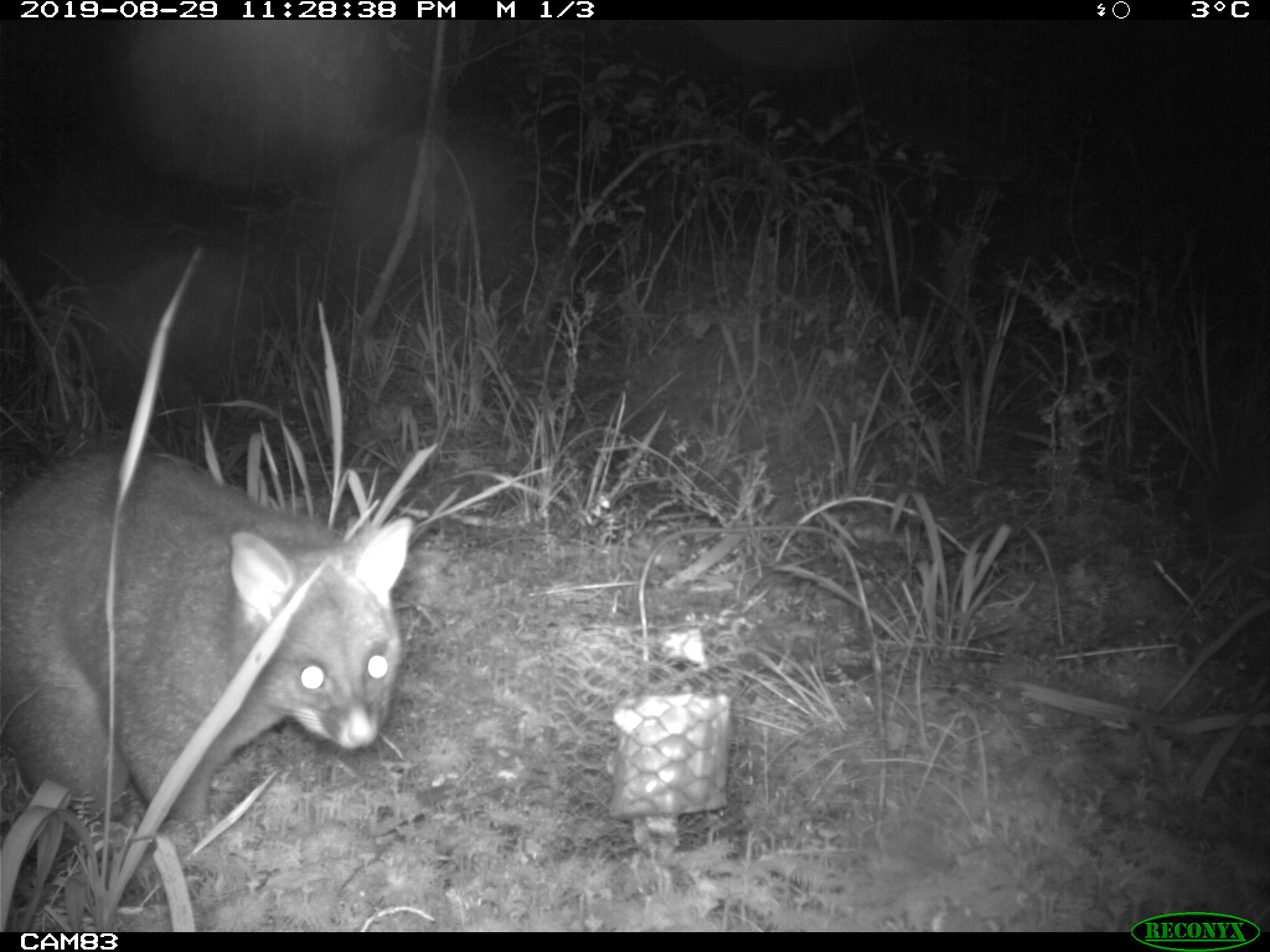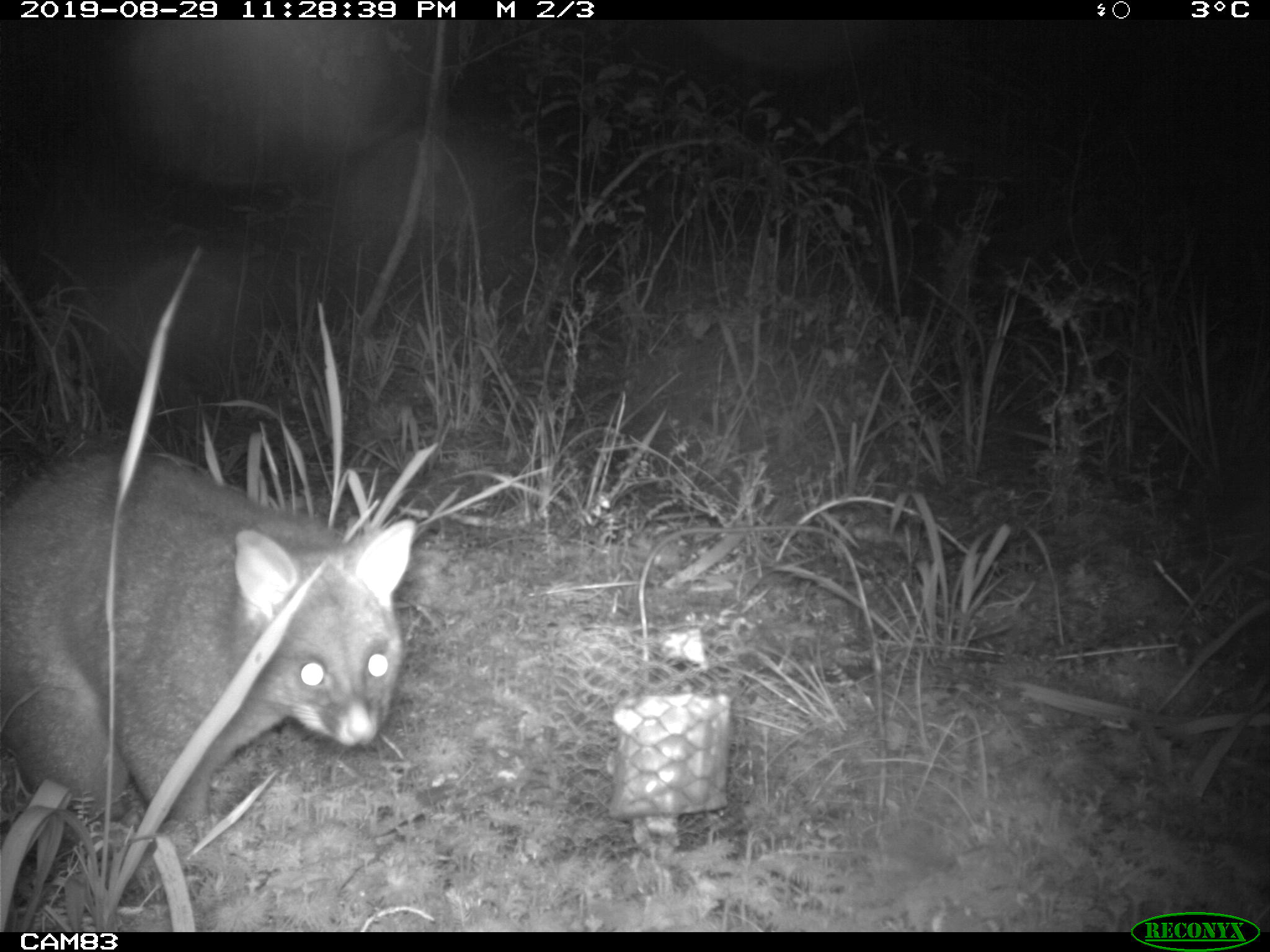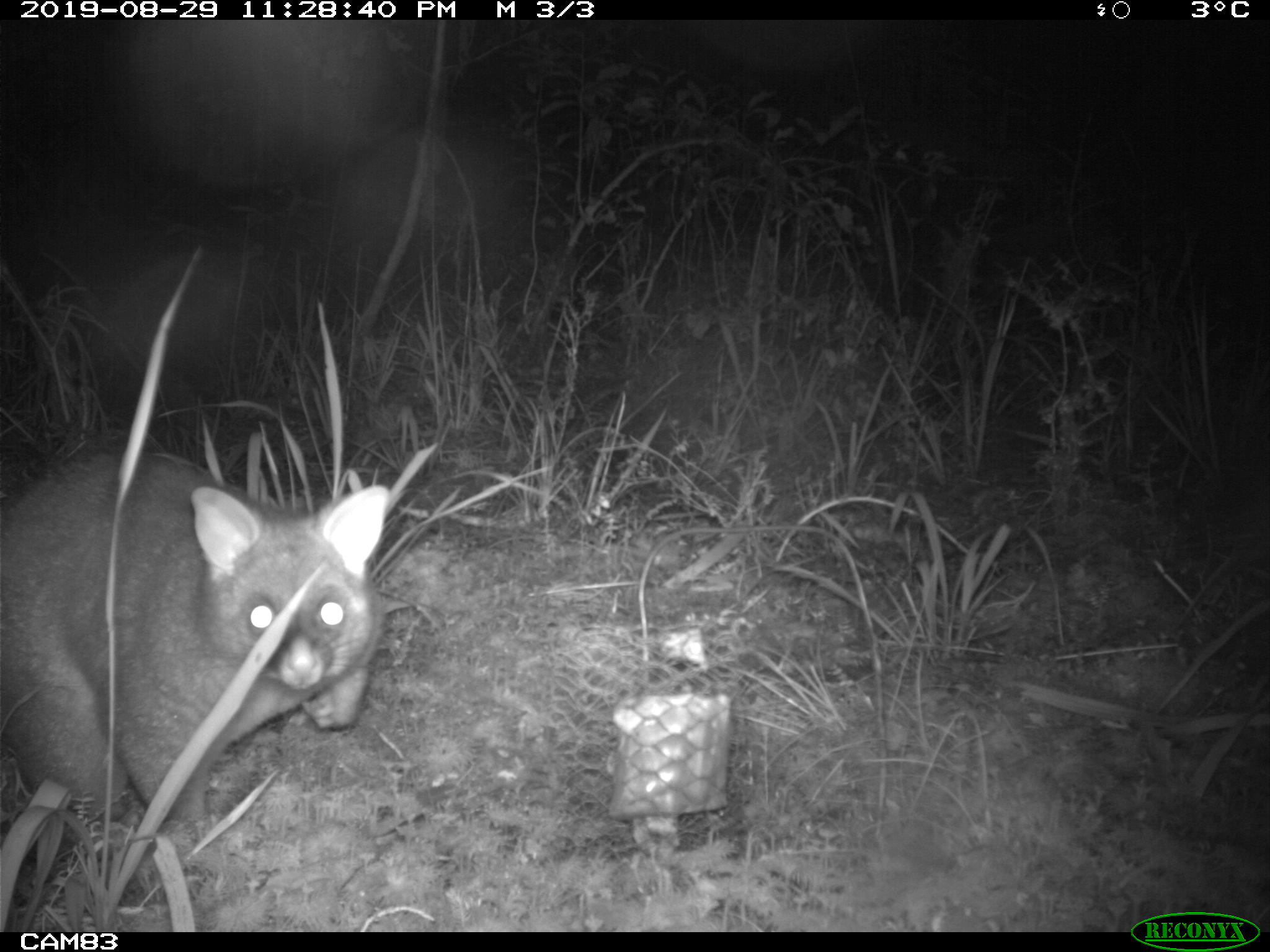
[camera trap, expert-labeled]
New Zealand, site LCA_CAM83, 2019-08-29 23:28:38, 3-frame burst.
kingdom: Animalia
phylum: Chordata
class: Mammalia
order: Diprotodontia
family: Phalangeridae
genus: Trichosurus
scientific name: Trichosurus vulpecula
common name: common brushtail possum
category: possum